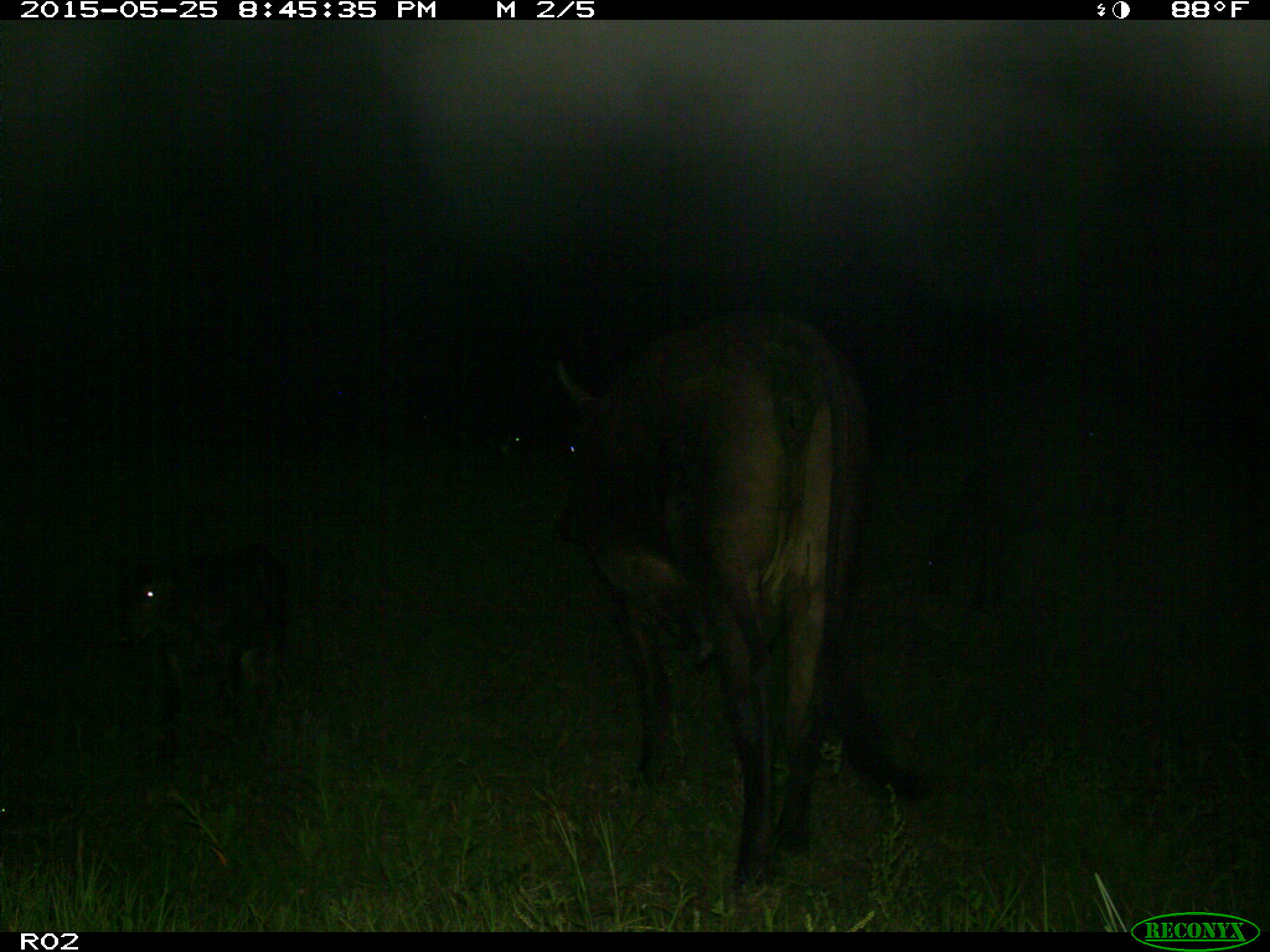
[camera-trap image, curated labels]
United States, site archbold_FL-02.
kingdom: Animalia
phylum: Chordata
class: Mammalia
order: Artiodactyla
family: Bovidae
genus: Bos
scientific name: Bos taurus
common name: domestic cow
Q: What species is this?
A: Bos taurus (domestic cow).